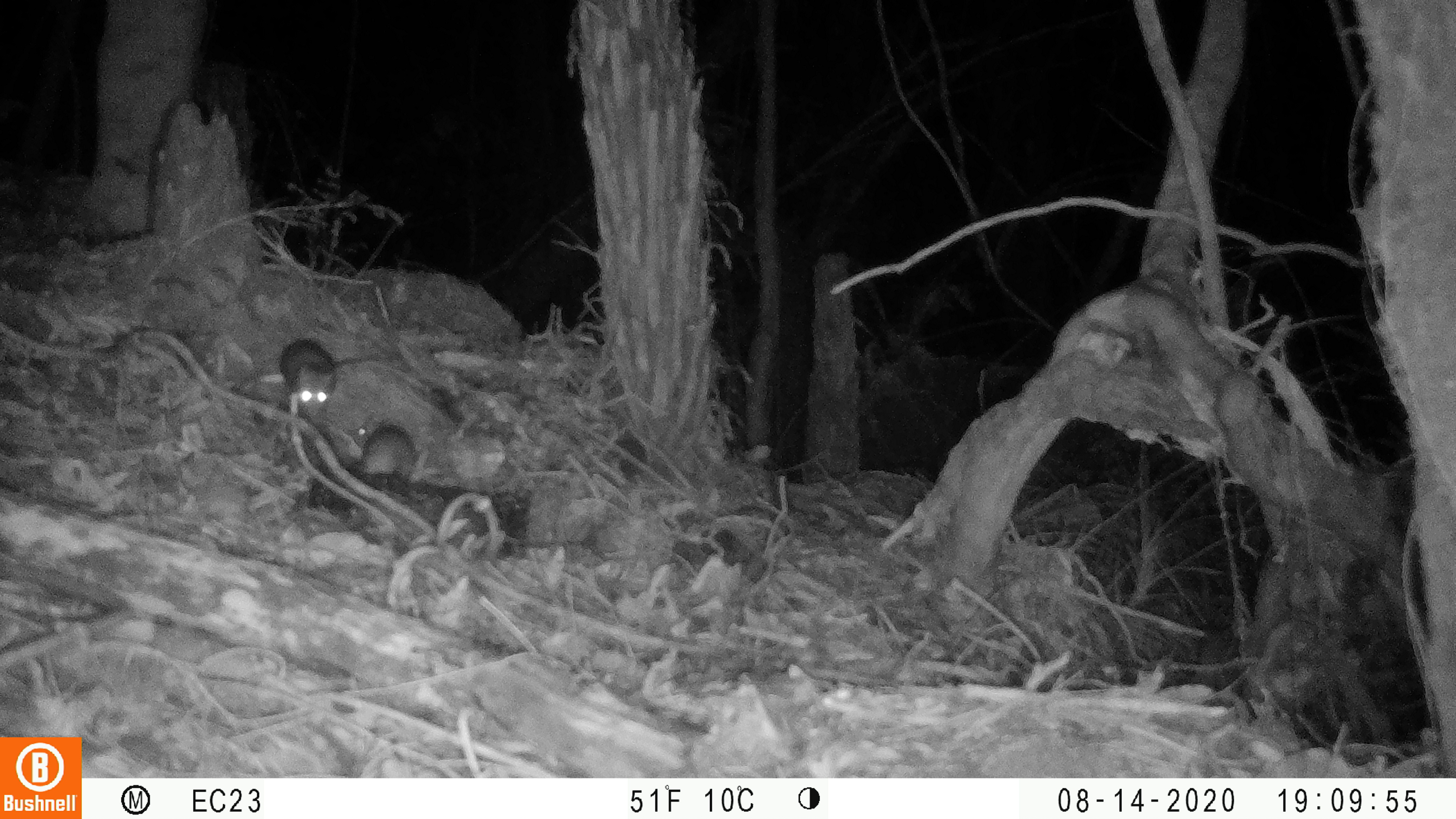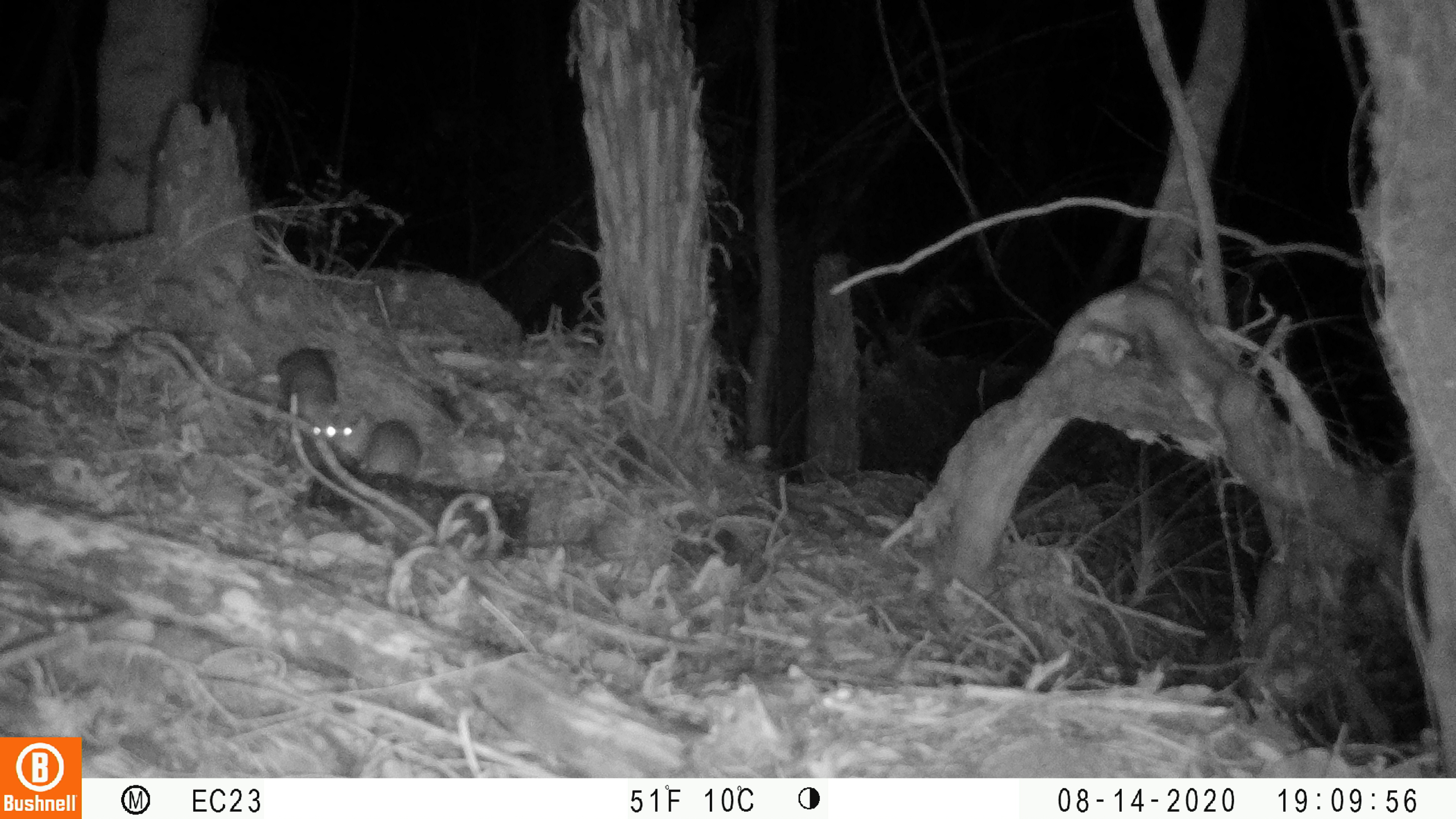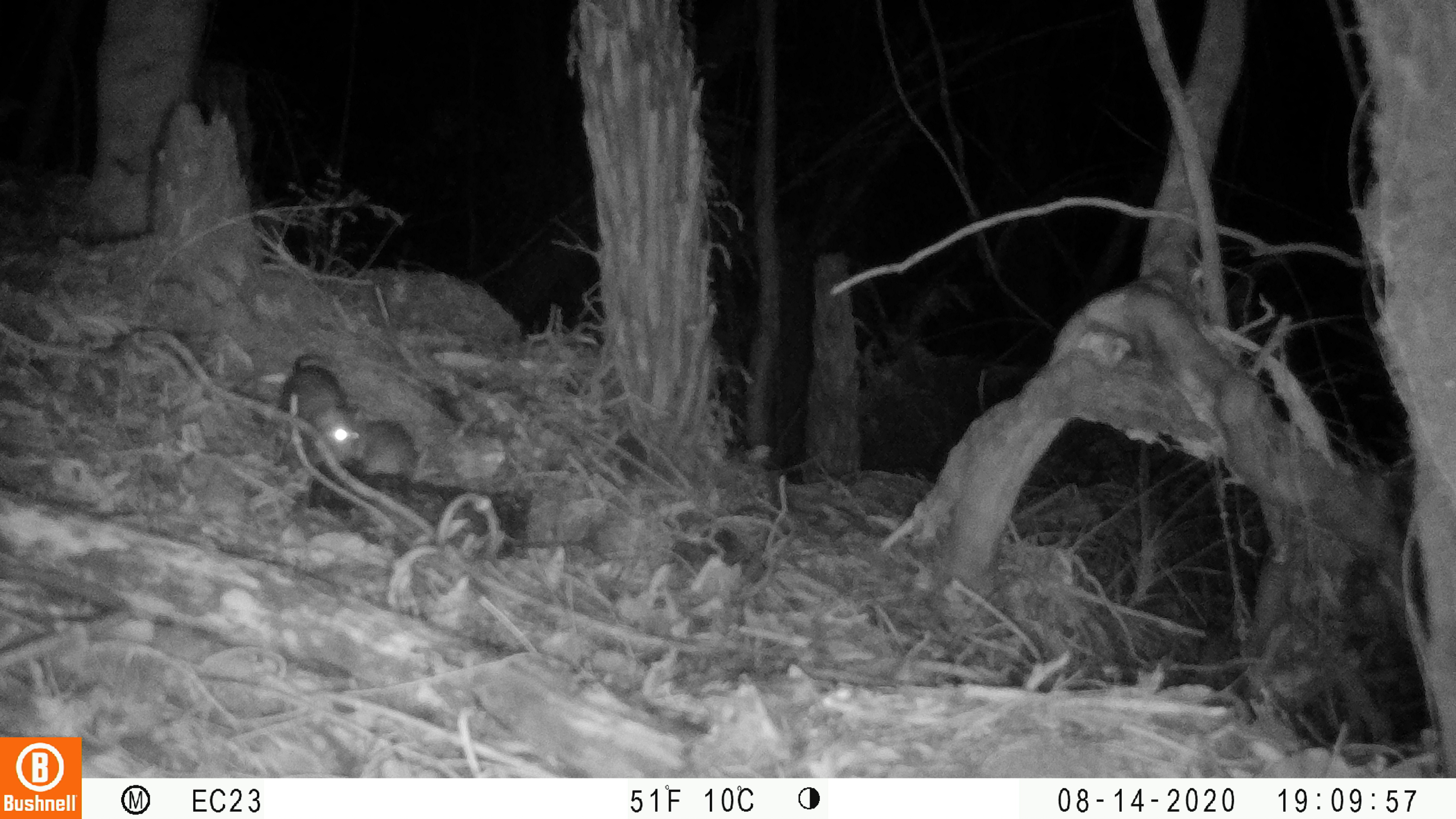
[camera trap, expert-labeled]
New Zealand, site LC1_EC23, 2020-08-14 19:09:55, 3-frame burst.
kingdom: Animalia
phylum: Chordata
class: Mammalia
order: Rodentia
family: Muridae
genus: Rattus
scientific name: Rattus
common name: rat